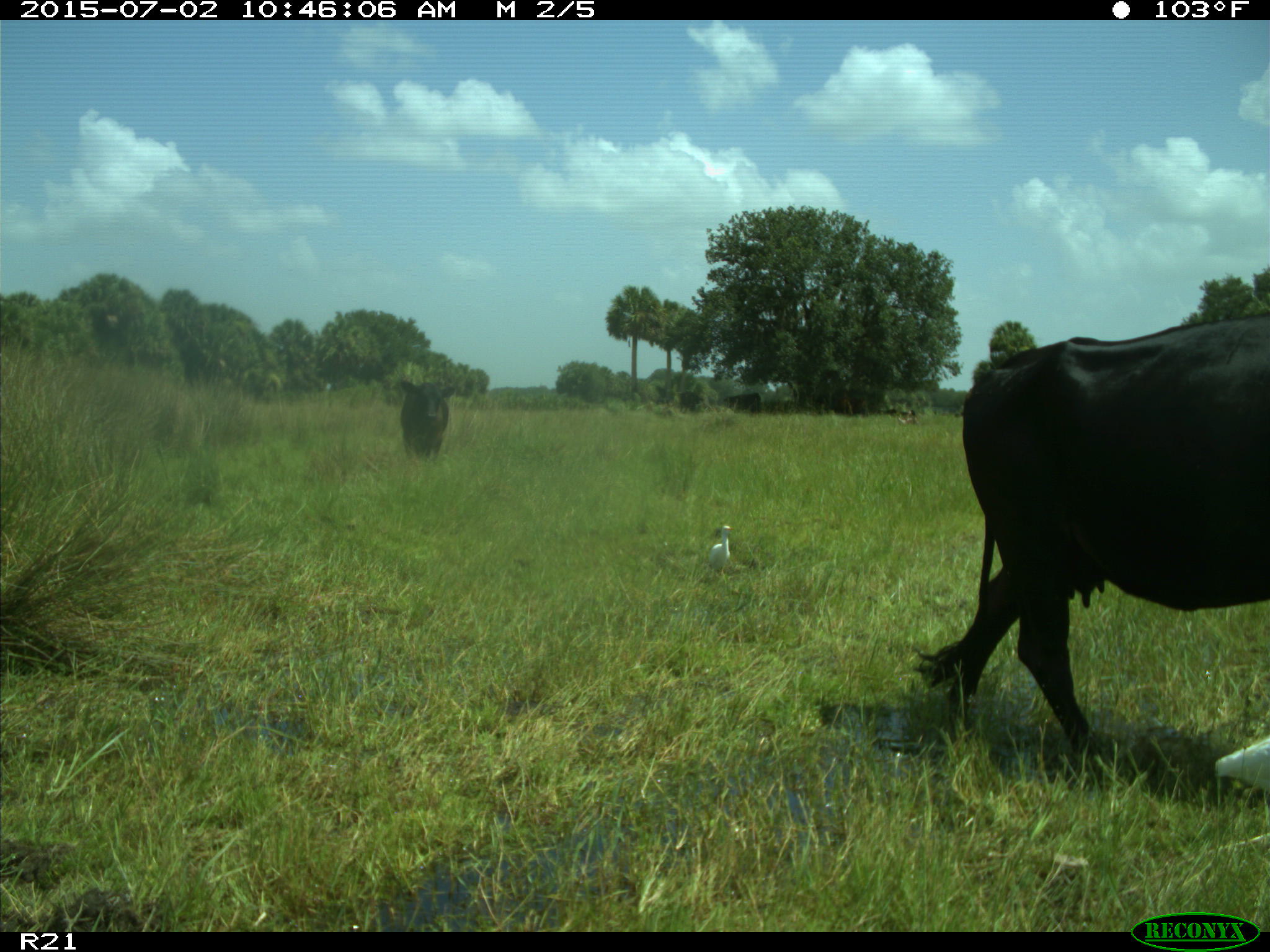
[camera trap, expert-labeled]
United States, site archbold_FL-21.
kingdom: Animalia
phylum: Chordata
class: Mammalia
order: Artiodactyla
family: Bovidae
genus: Bos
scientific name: Bos taurus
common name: domestic cow